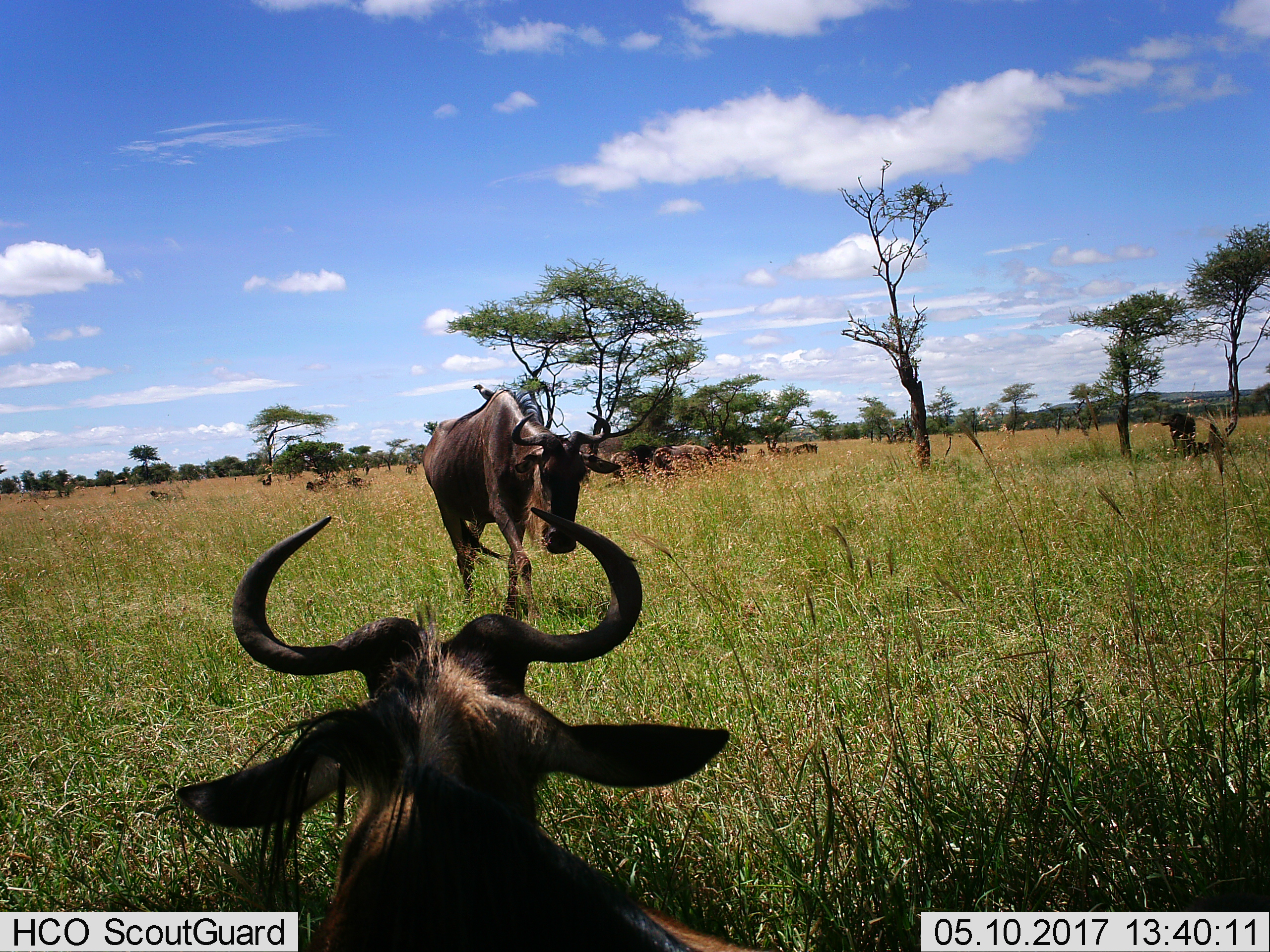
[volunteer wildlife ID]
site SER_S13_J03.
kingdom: Animalia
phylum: Chordata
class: Mammalia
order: Artiodactyla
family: Bovidae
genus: Connochaetes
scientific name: Connochaetes taurinus taurinus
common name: blue wildebeest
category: wildebeestblue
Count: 9.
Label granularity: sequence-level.